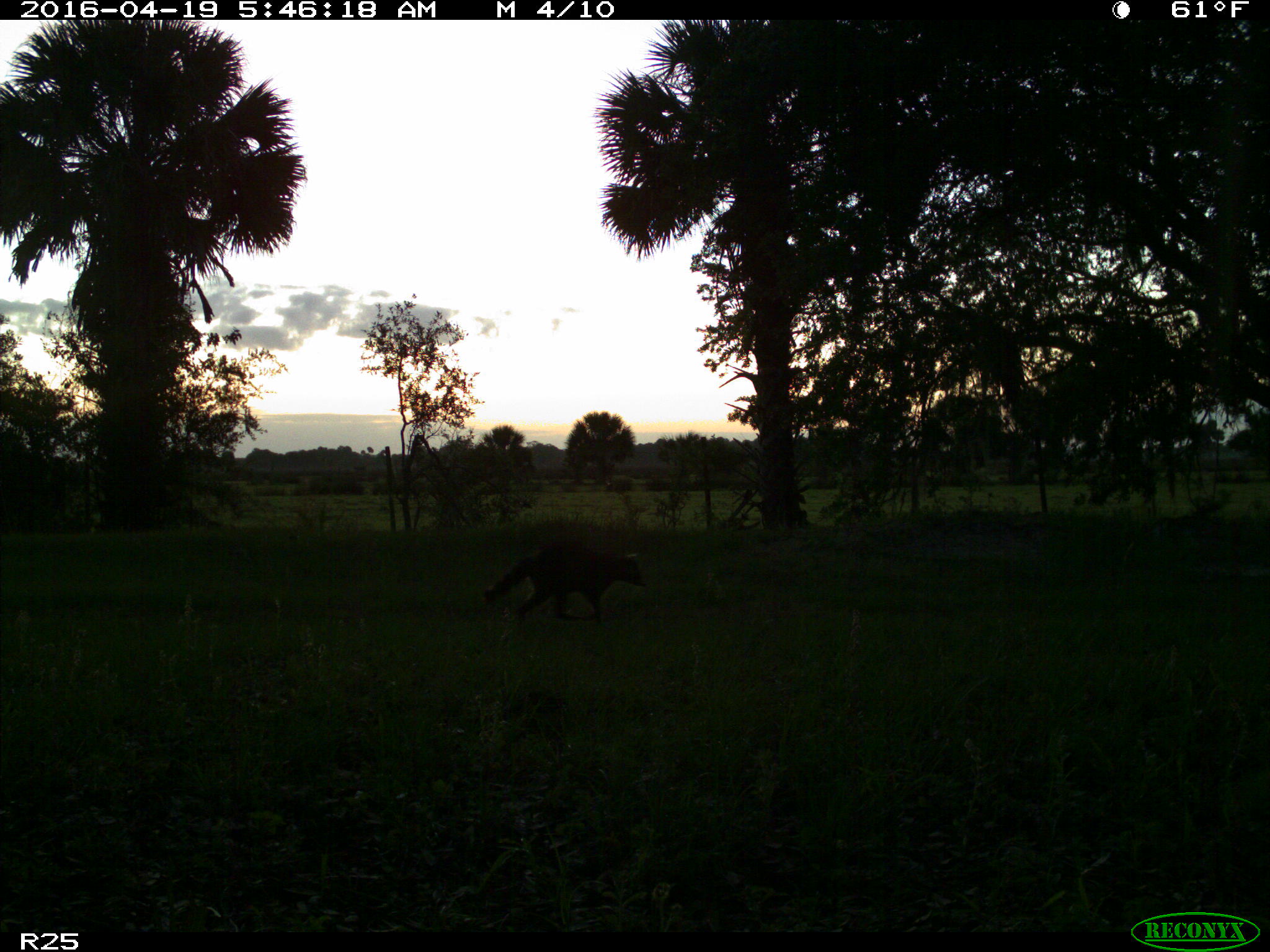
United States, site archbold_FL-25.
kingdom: Animalia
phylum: Chordata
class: Mammalia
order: Carnivora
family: Procyonidae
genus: Procyon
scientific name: Procyon lotor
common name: common raccoon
Procyon lotor (common raccoon).